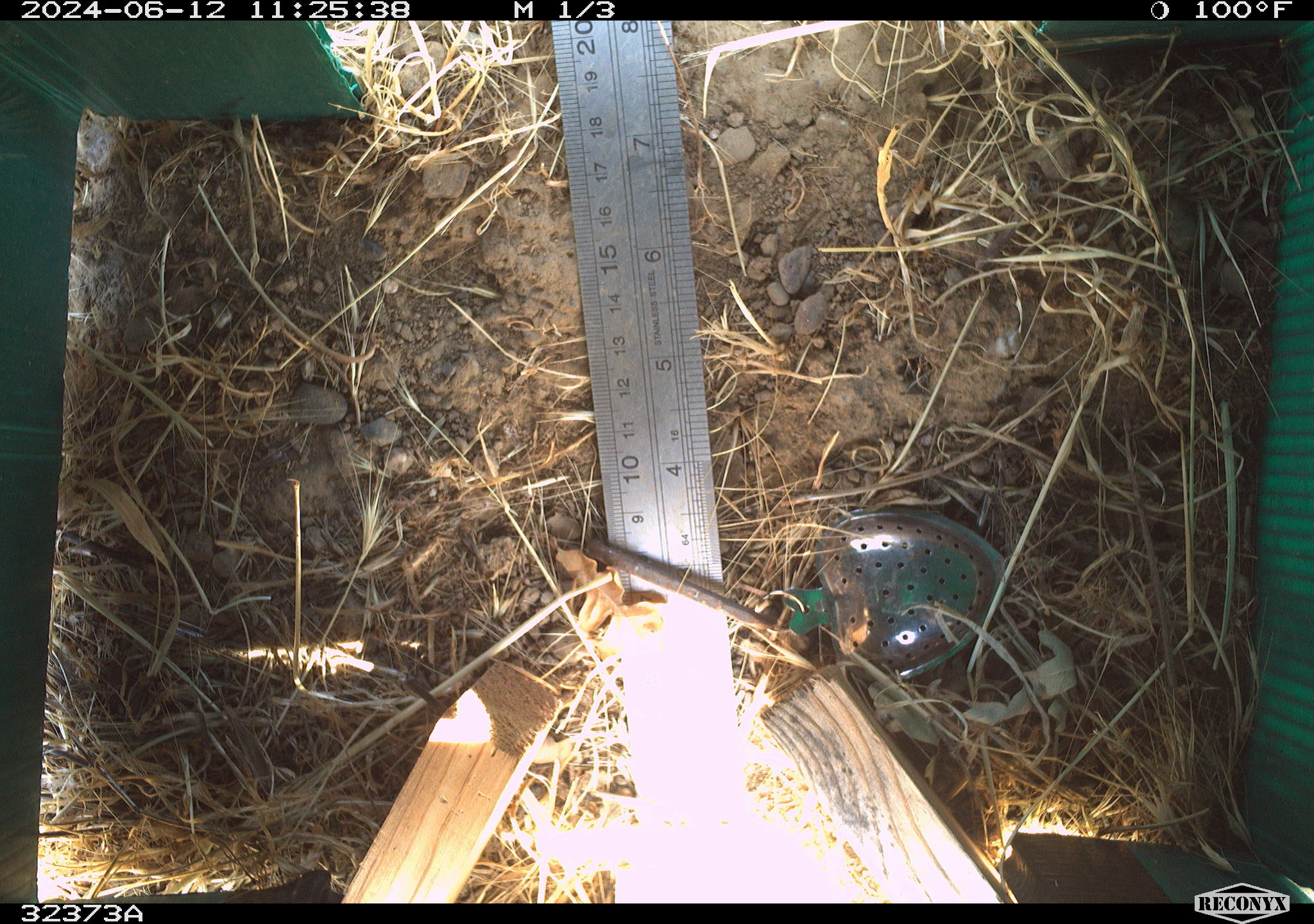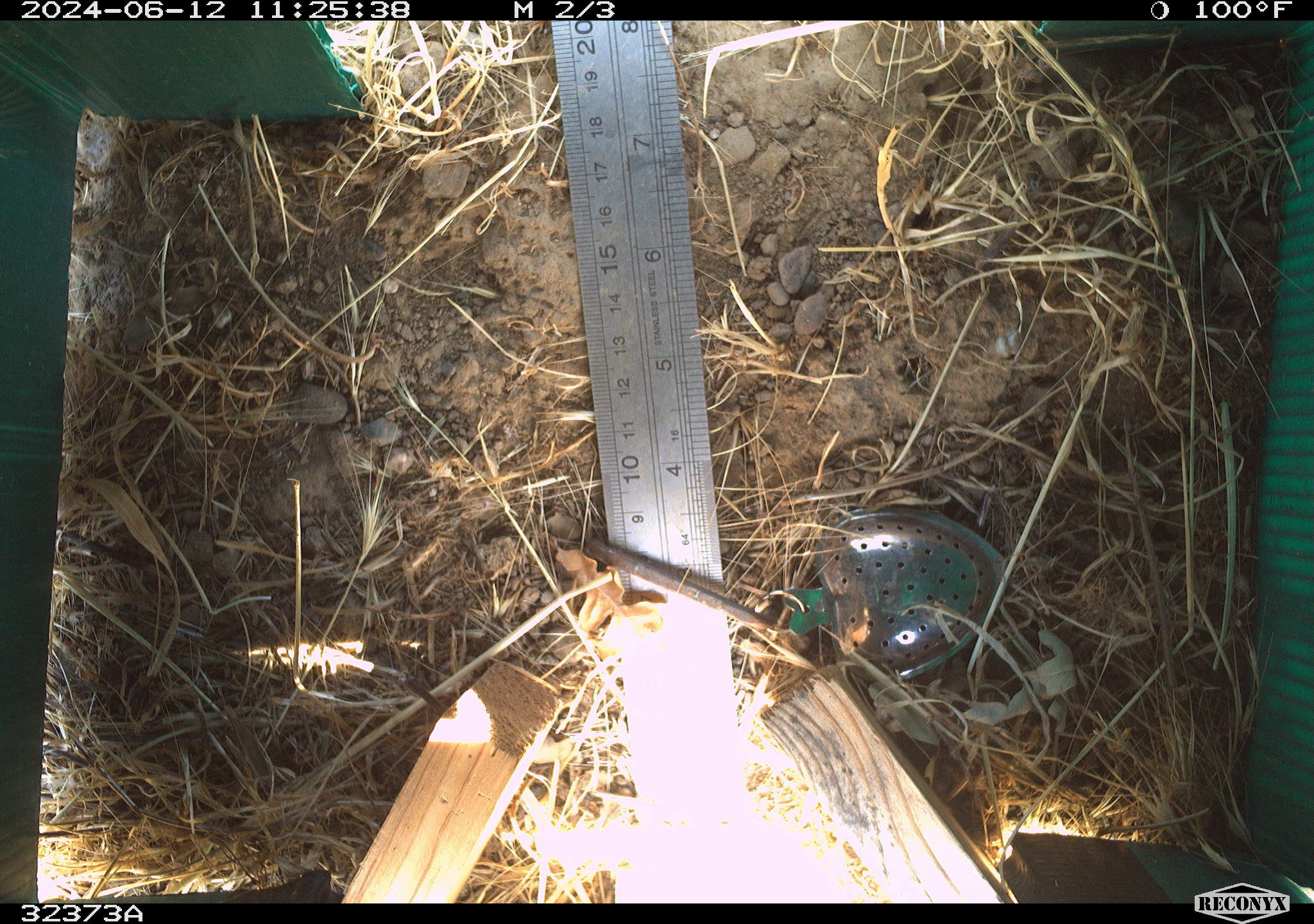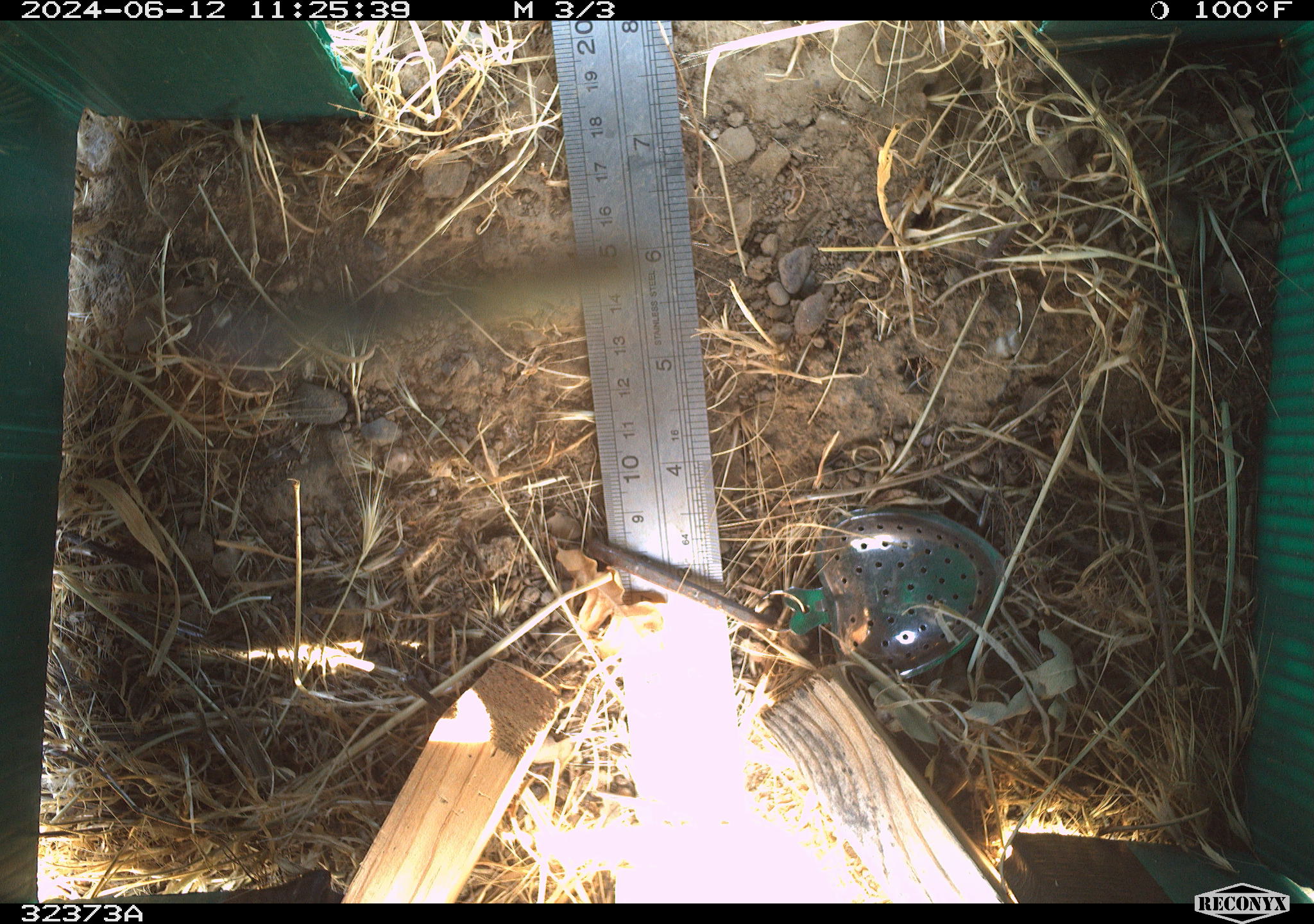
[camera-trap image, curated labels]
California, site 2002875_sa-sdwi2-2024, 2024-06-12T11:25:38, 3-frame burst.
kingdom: Animalia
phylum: Arthropoda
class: Insecta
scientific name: Insecta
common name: insect